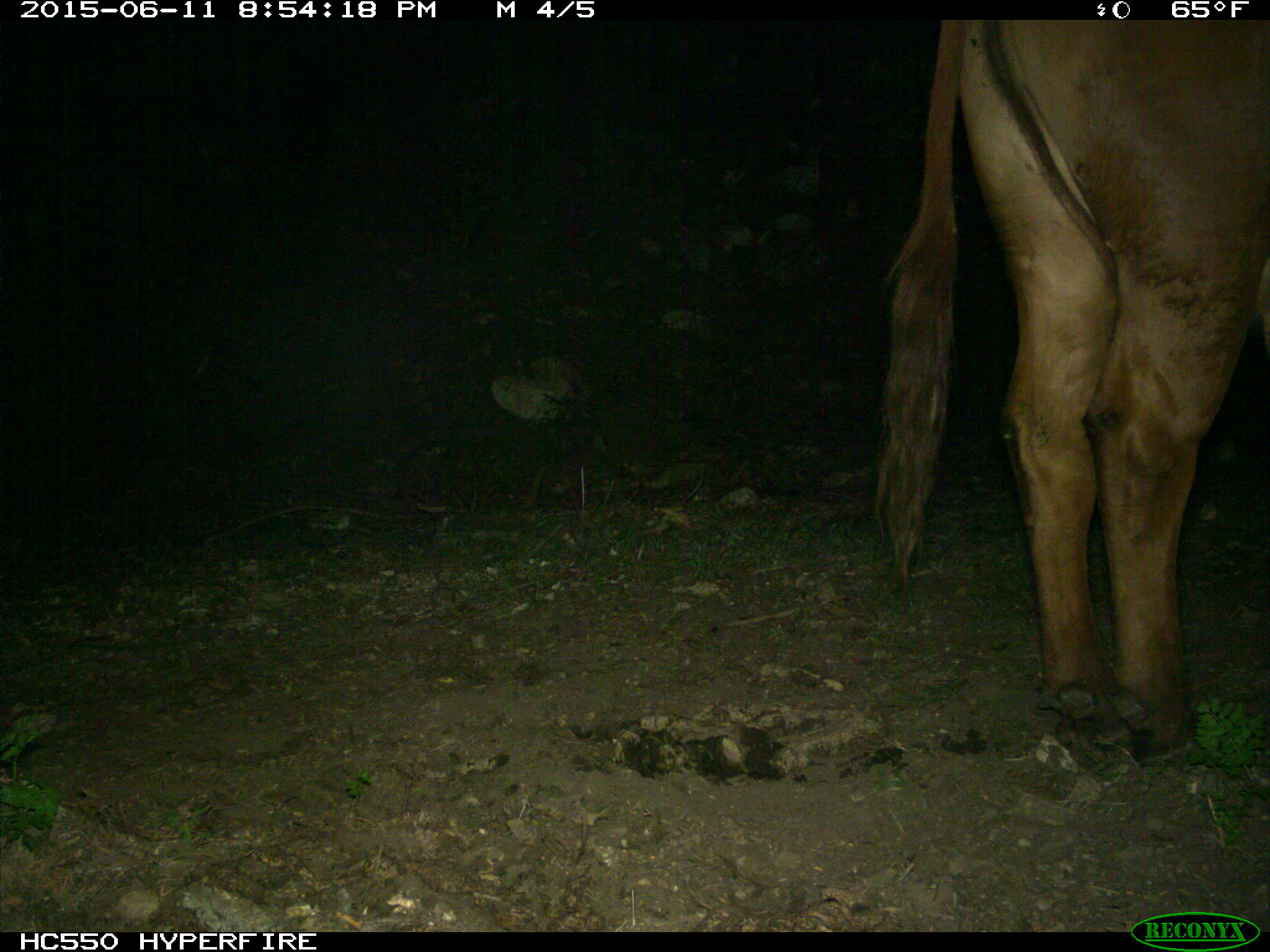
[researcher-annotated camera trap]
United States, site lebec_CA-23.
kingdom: Animalia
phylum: Chordata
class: Mammalia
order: Artiodactyla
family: Bovidae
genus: Bos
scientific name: Bos taurus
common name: domestic cow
Bos taurus (domestic cow).